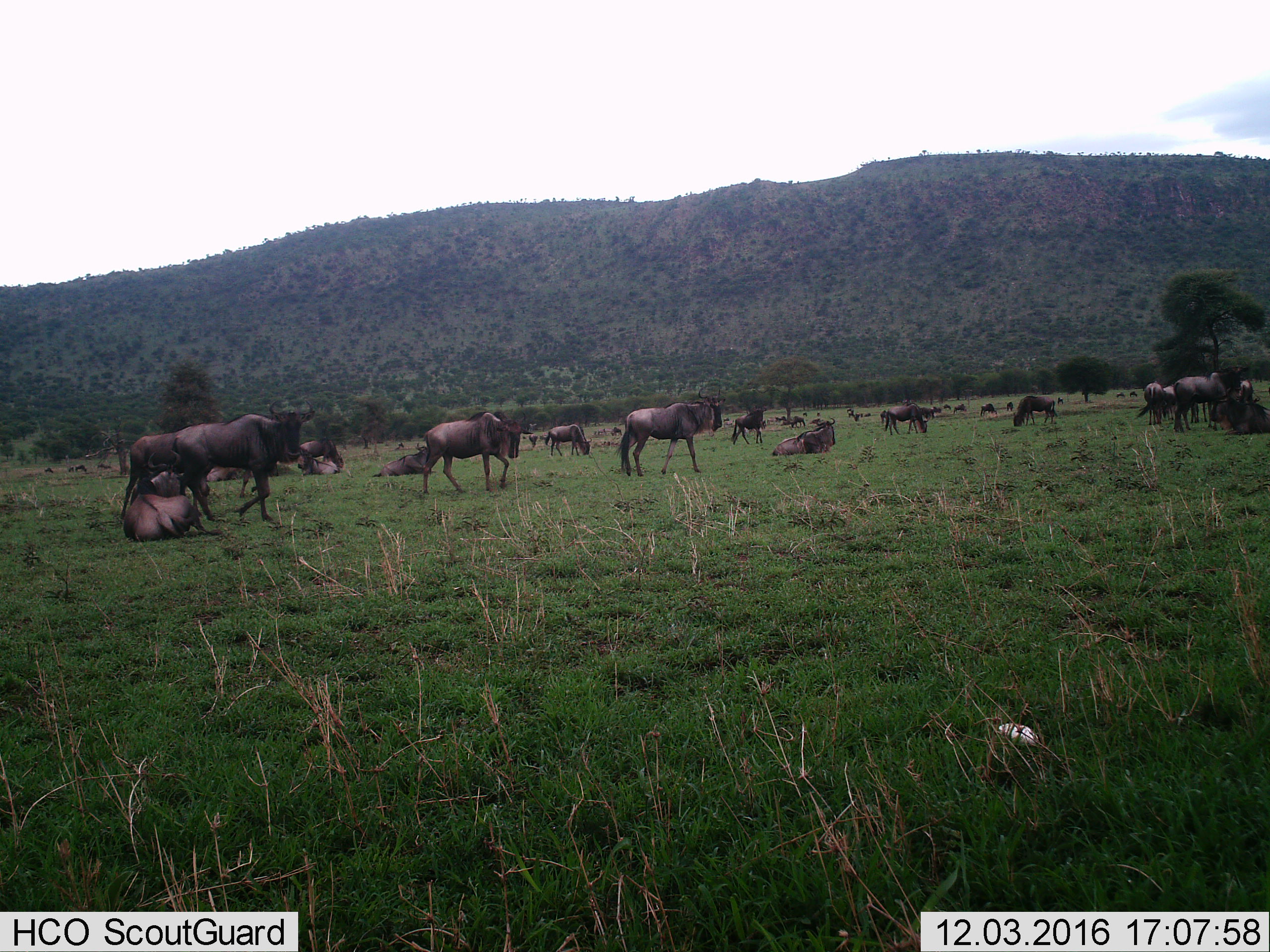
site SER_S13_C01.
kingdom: Animalia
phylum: Chordata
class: Mammalia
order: Artiodactyla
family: Bovidae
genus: Connochaetes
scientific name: Connochaetes taurinus taurinus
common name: blue wildebeest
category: wildebeestblue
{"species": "wildebeestblue (blue wildebeest) (Connochaetes taurinus taurinus)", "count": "11-50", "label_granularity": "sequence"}